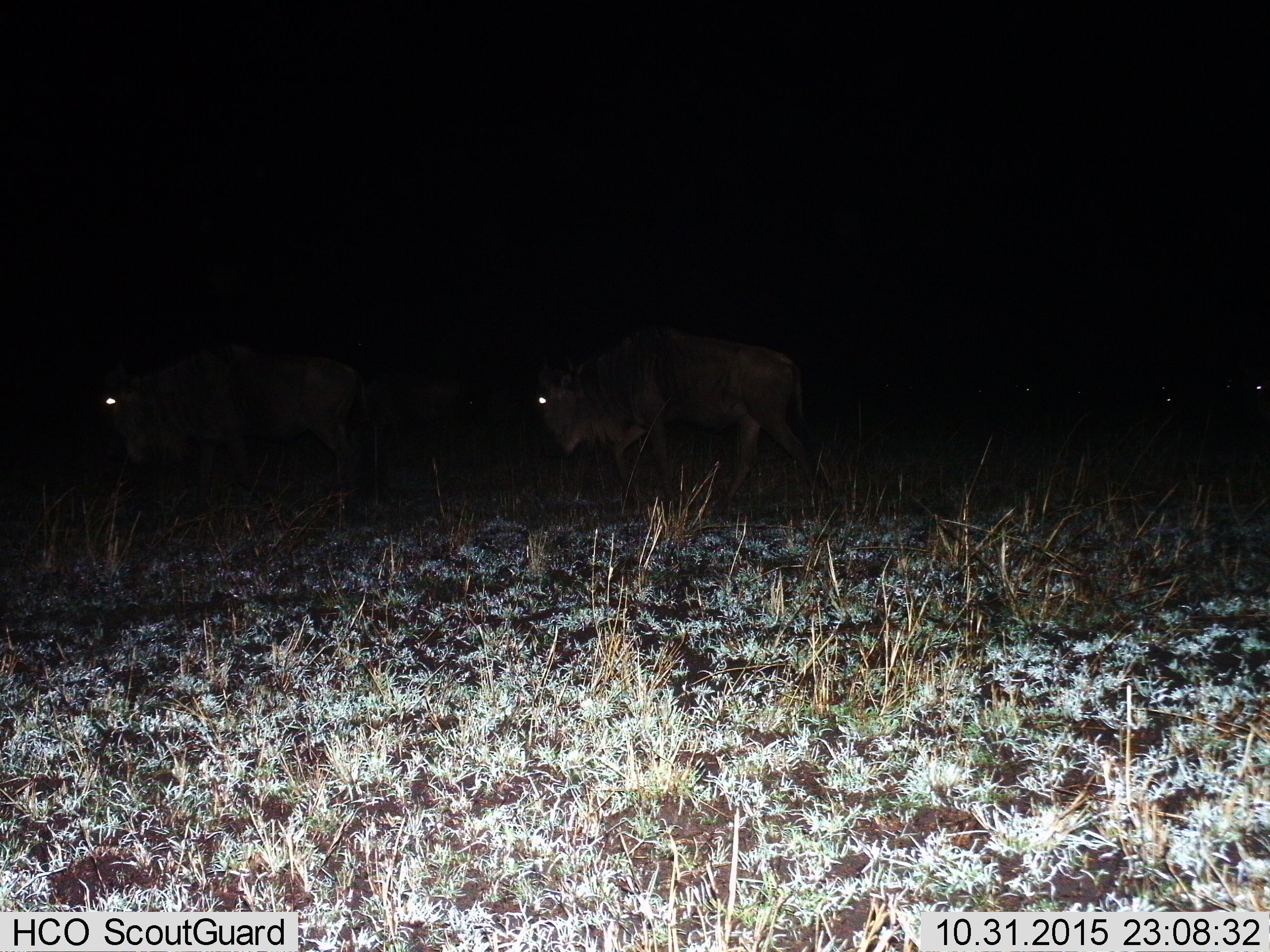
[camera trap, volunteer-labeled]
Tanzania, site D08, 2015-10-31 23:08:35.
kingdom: Animalia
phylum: Chordata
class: Mammalia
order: Artiodactyla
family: Bovidae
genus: Connochaetes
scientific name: Connochaetes taurinus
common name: blue wildebeest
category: wildebeest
Wildebeest (blue wildebeest) (Connochaetes taurinus), count 2. Behavior (volunteer vote fractions): standing 18%, resting 0%, moving 55%, interacting 9%. Young present (vote fraction): 0%. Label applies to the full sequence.